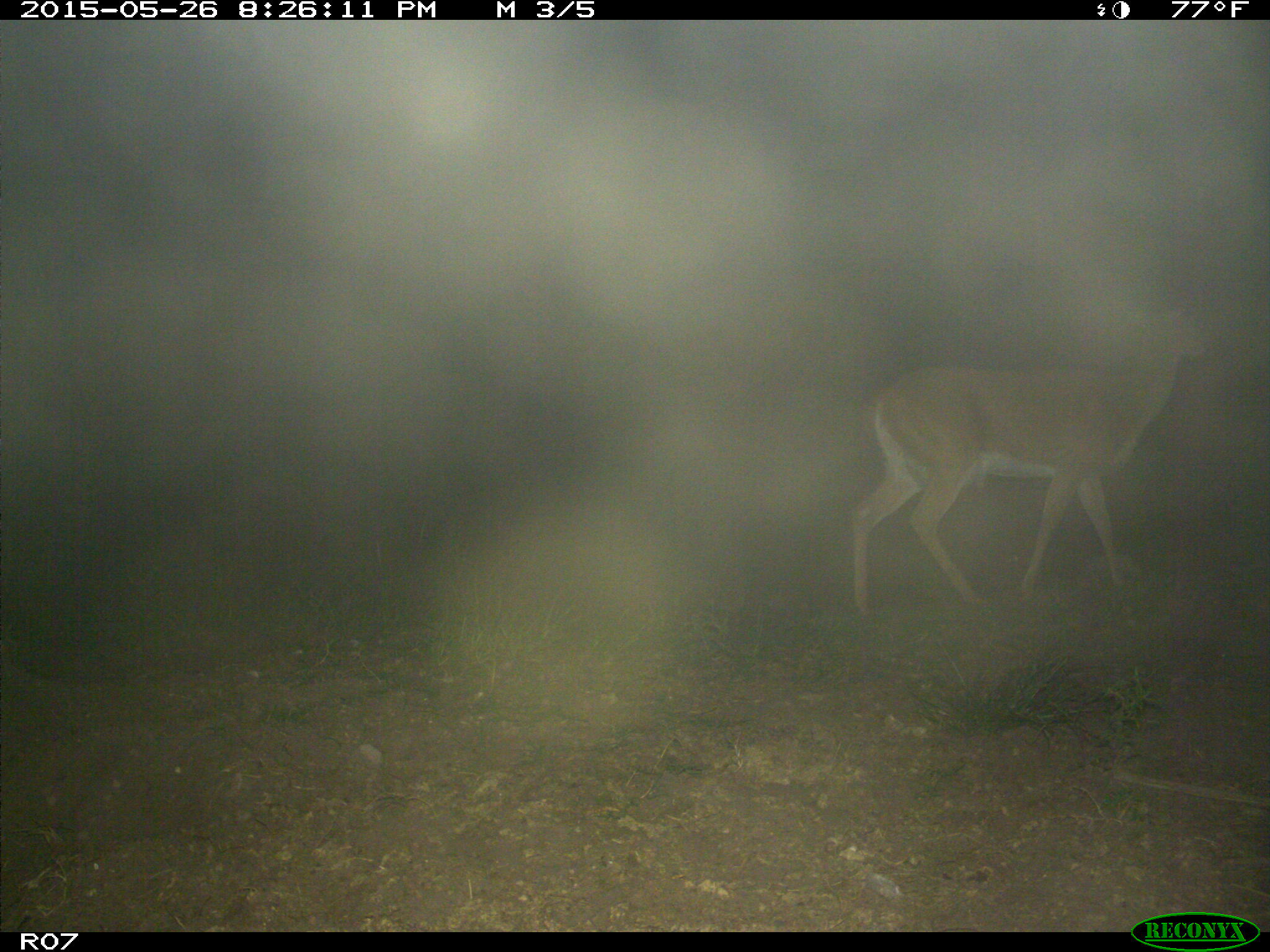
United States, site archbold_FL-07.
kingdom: Animalia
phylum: Chordata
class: Mammalia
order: Artiodactyla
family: Cervidae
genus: Odocoileus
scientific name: Odocoileus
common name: deer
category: unidentified deer